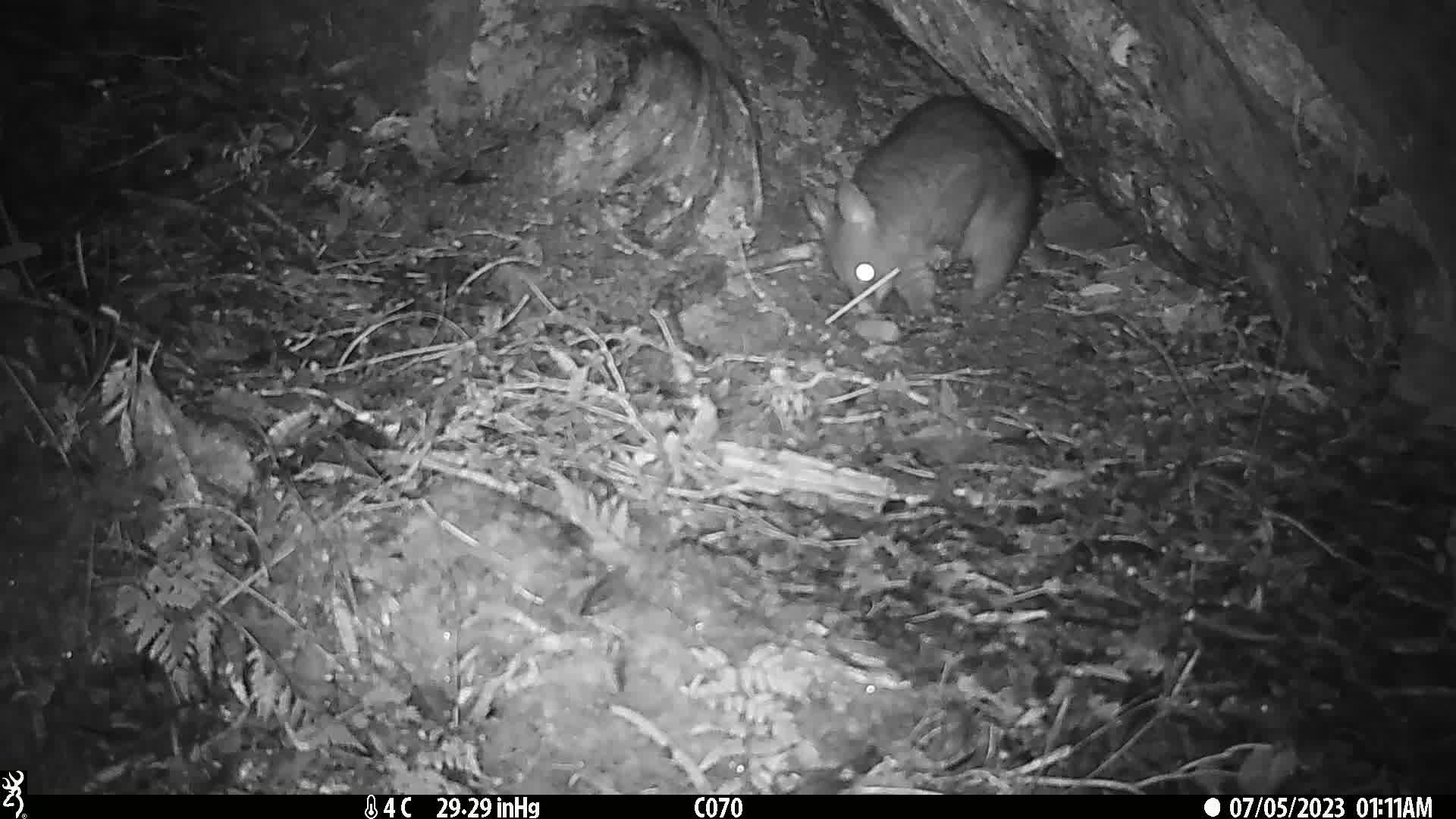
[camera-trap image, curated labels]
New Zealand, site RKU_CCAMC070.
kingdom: Animalia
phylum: Chordata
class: Mammalia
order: Diprotodontia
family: Phalangeridae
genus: Trichosurus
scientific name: Trichosurus vulpecula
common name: common brushtail possum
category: possum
Possum (common brushtail possum) (Trichosurus vulpecula).